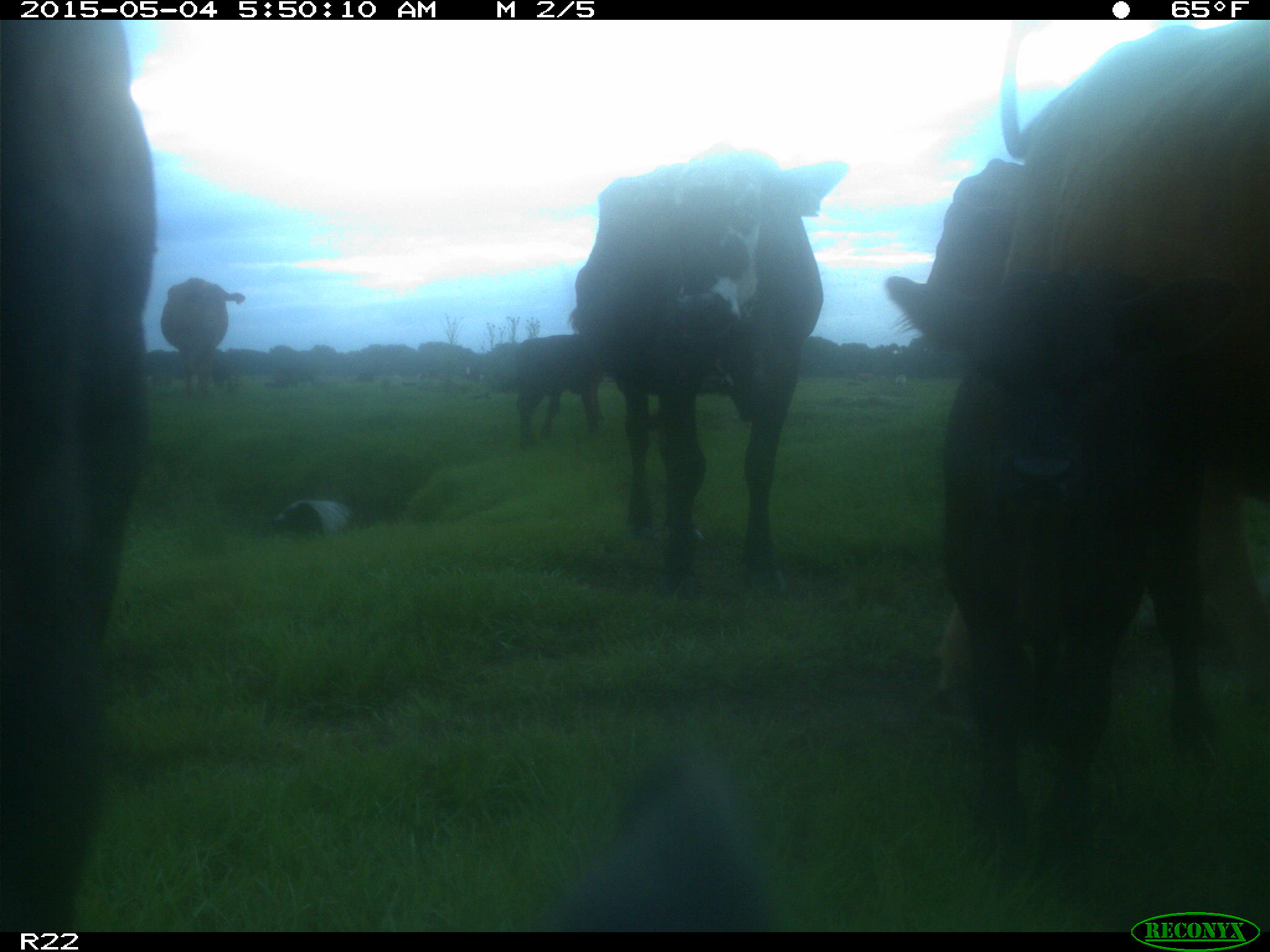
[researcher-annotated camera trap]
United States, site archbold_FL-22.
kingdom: Animalia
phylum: Chordata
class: Mammalia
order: Artiodactyla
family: Bovidae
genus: Bos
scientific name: Bos taurus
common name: domestic cow